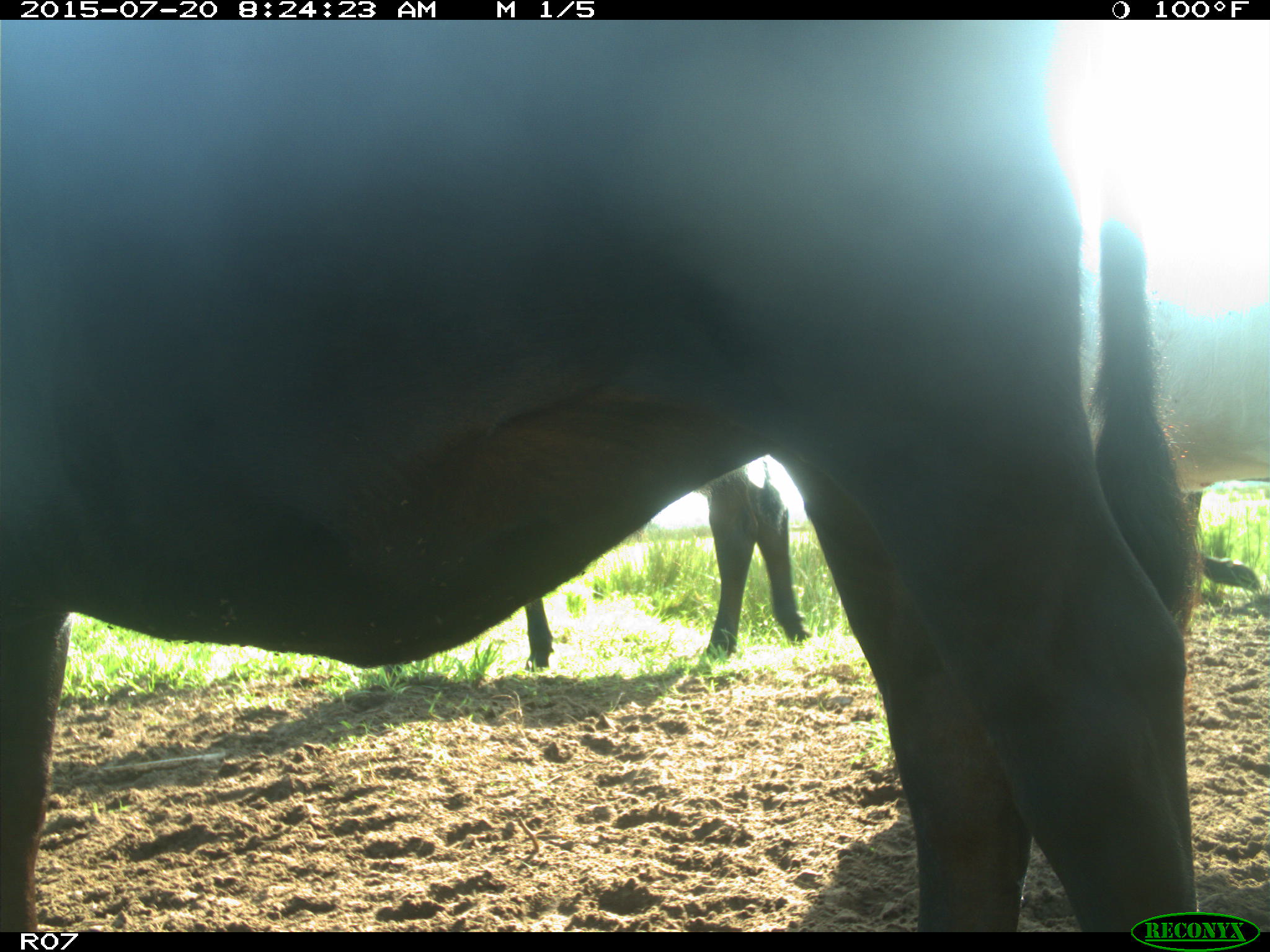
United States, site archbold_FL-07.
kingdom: Animalia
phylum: Chordata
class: Mammalia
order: Artiodactyla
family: Bovidae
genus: Bos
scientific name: Bos taurus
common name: domestic cow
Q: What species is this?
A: Bos taurus (domestic cow).